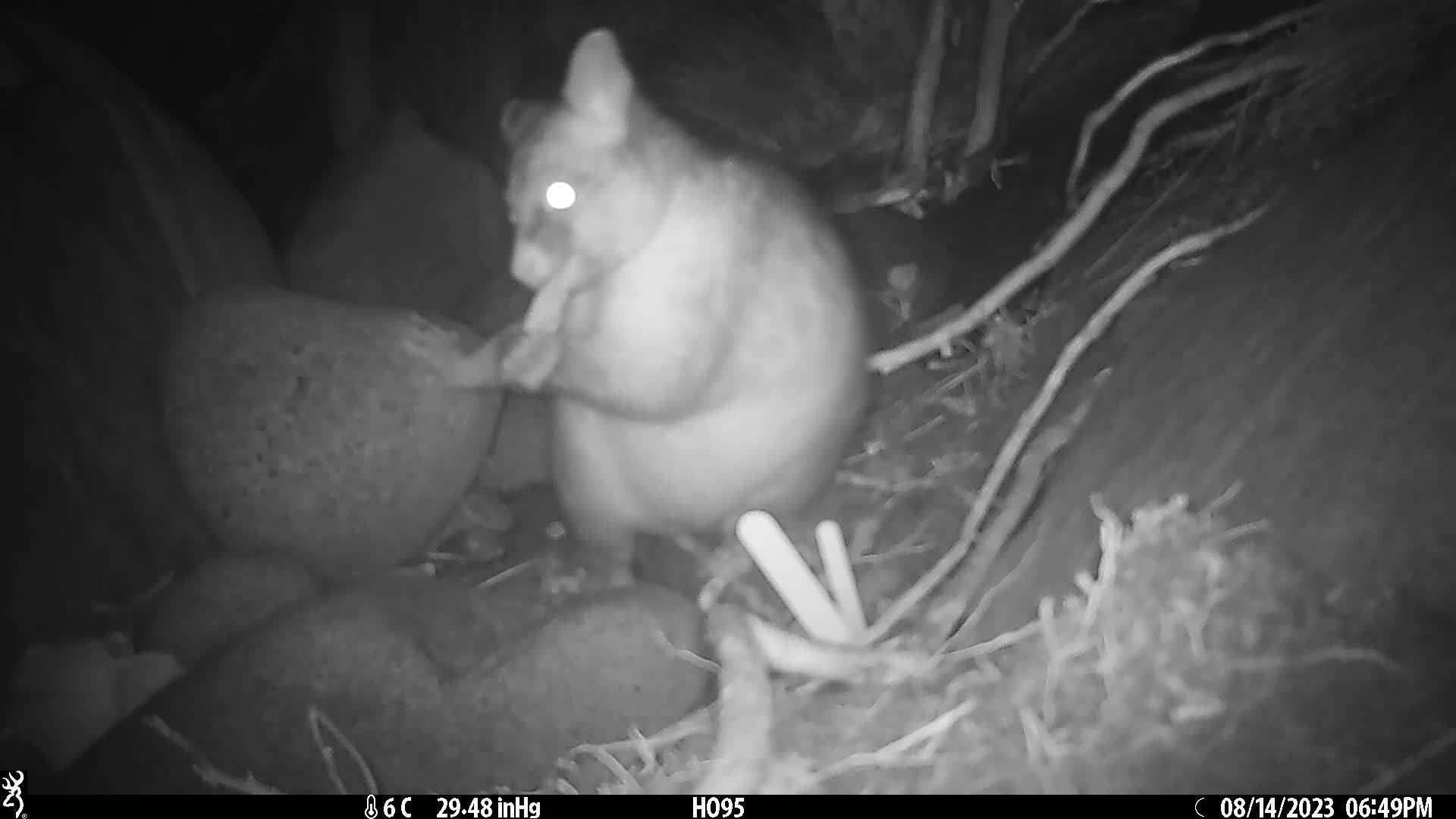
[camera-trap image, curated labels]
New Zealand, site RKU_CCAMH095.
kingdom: Animalia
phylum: Chordata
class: Mammalia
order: Diprotodontia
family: Phalangeridae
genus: Trichosurus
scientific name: Trichosurus vulpecula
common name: common brushtail possum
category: possum